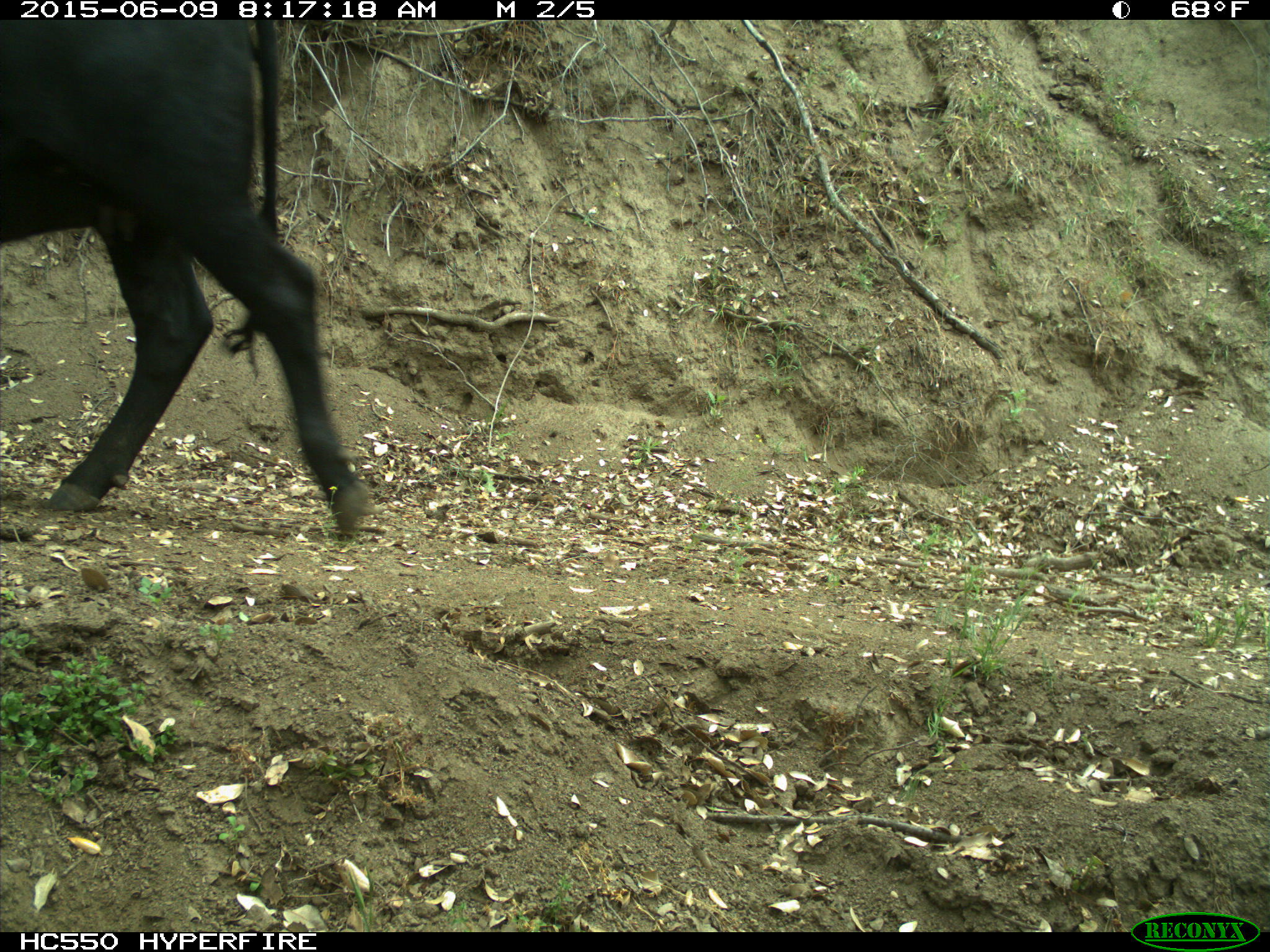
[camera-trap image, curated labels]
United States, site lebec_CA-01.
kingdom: Animalia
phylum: Chordata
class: Mammalia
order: Artiodactyla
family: Bovidae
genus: Bos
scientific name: Bos taurus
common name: domestic cow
Bos taurus (domestic cow).